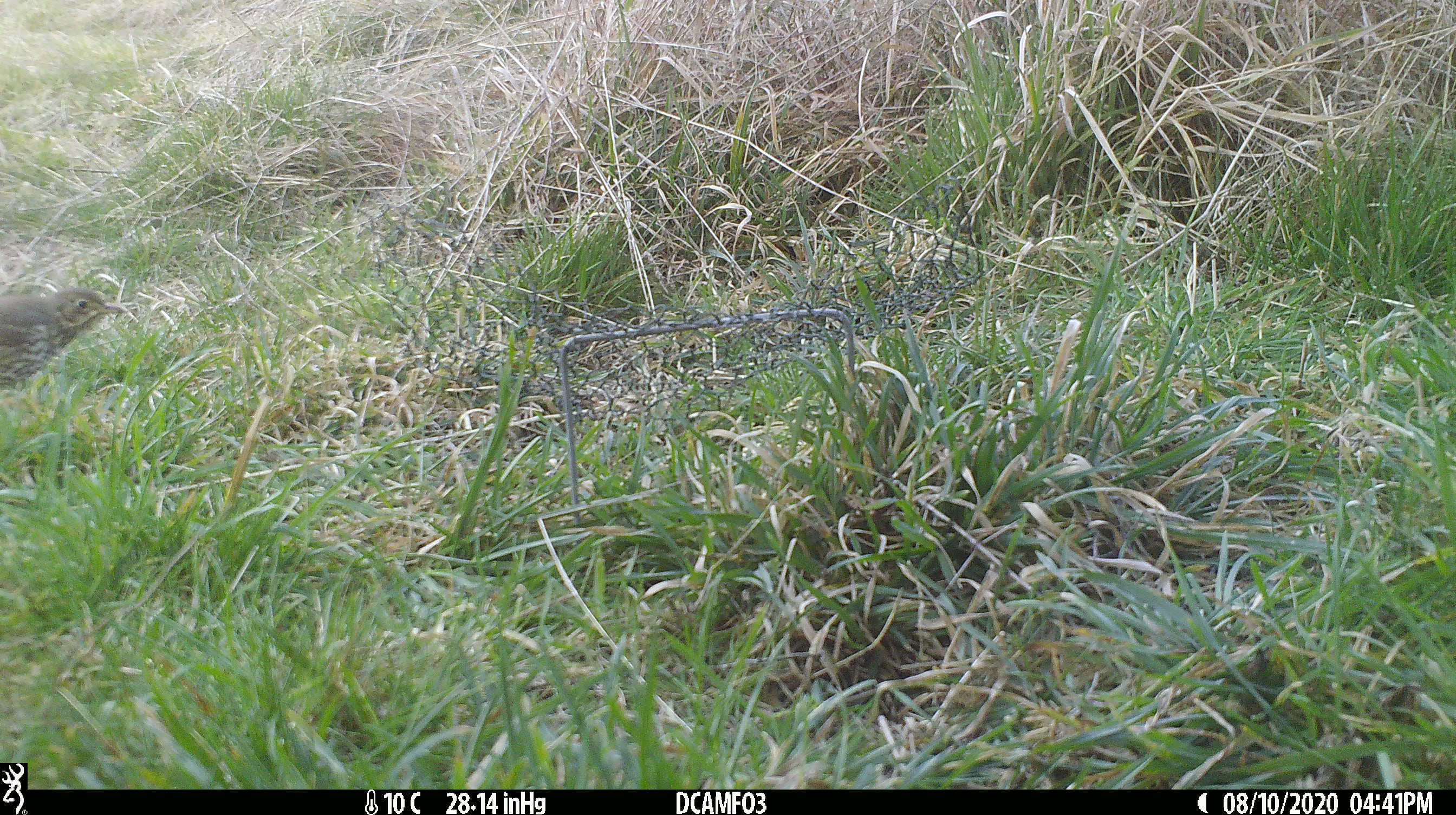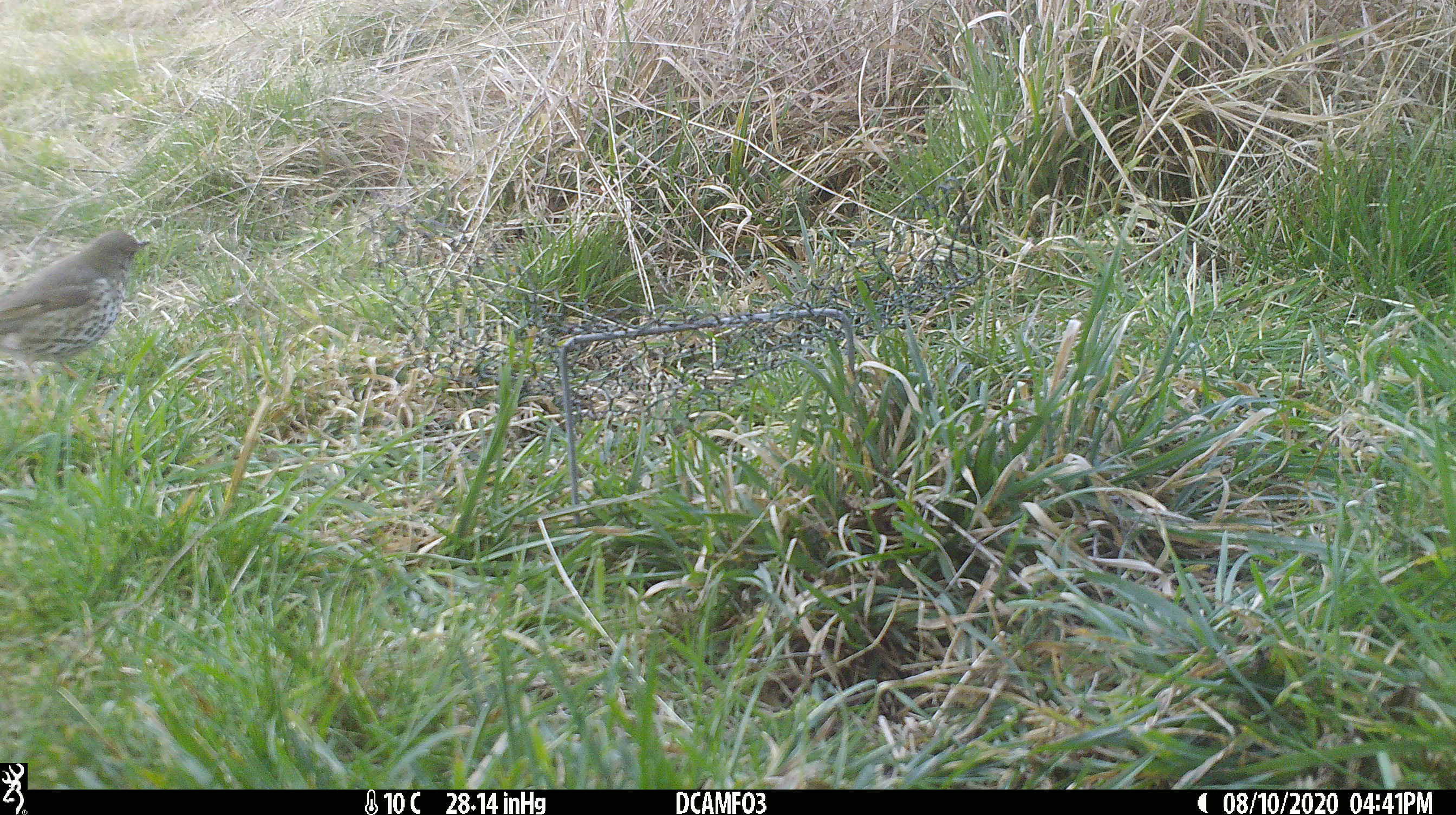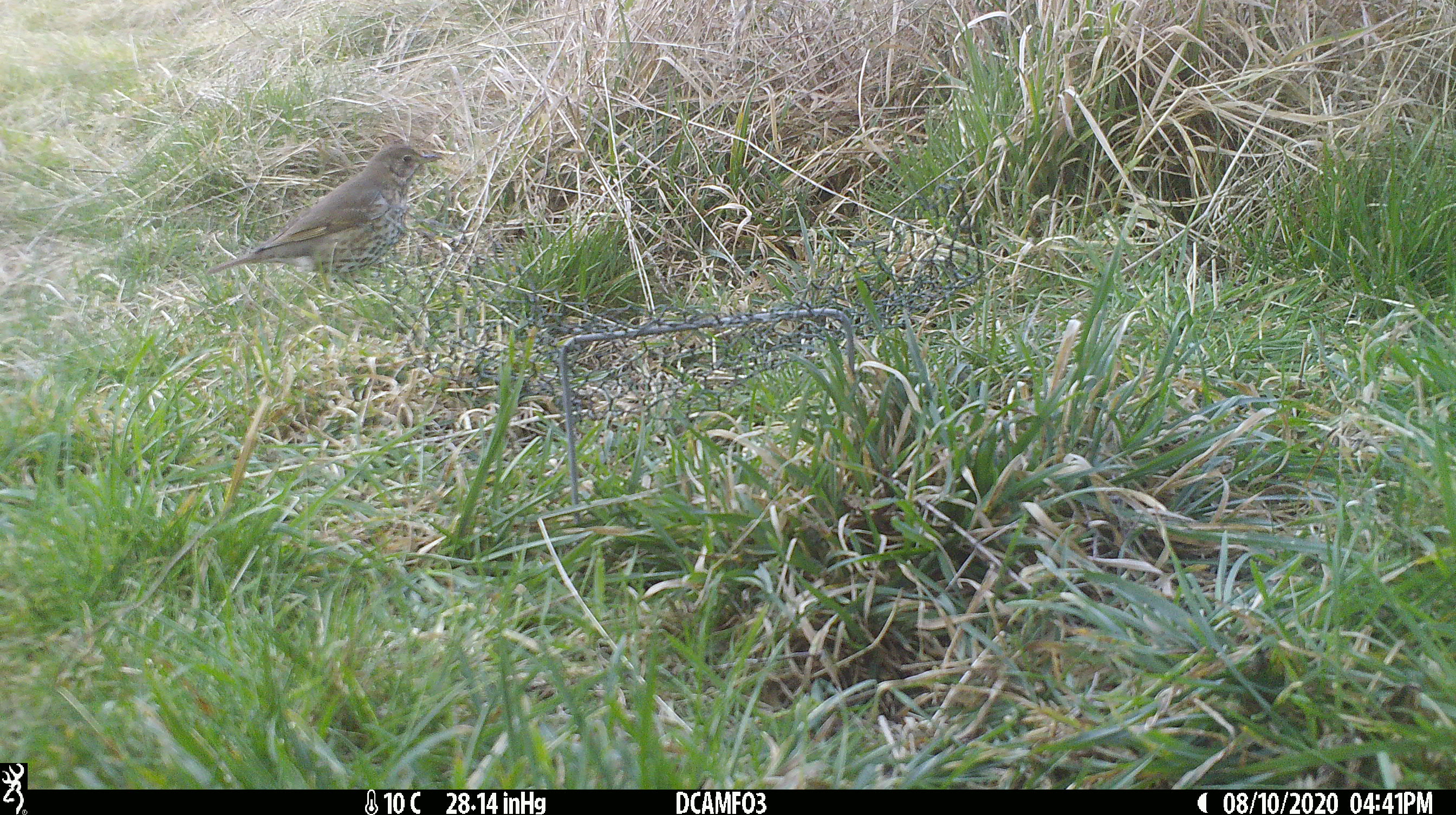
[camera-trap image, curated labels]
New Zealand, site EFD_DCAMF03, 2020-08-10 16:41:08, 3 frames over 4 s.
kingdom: Animalia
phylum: Chordata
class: Aves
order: Passeriformes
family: Turdidae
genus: Turdus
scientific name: Turdus philomelos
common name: song thrush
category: thrush